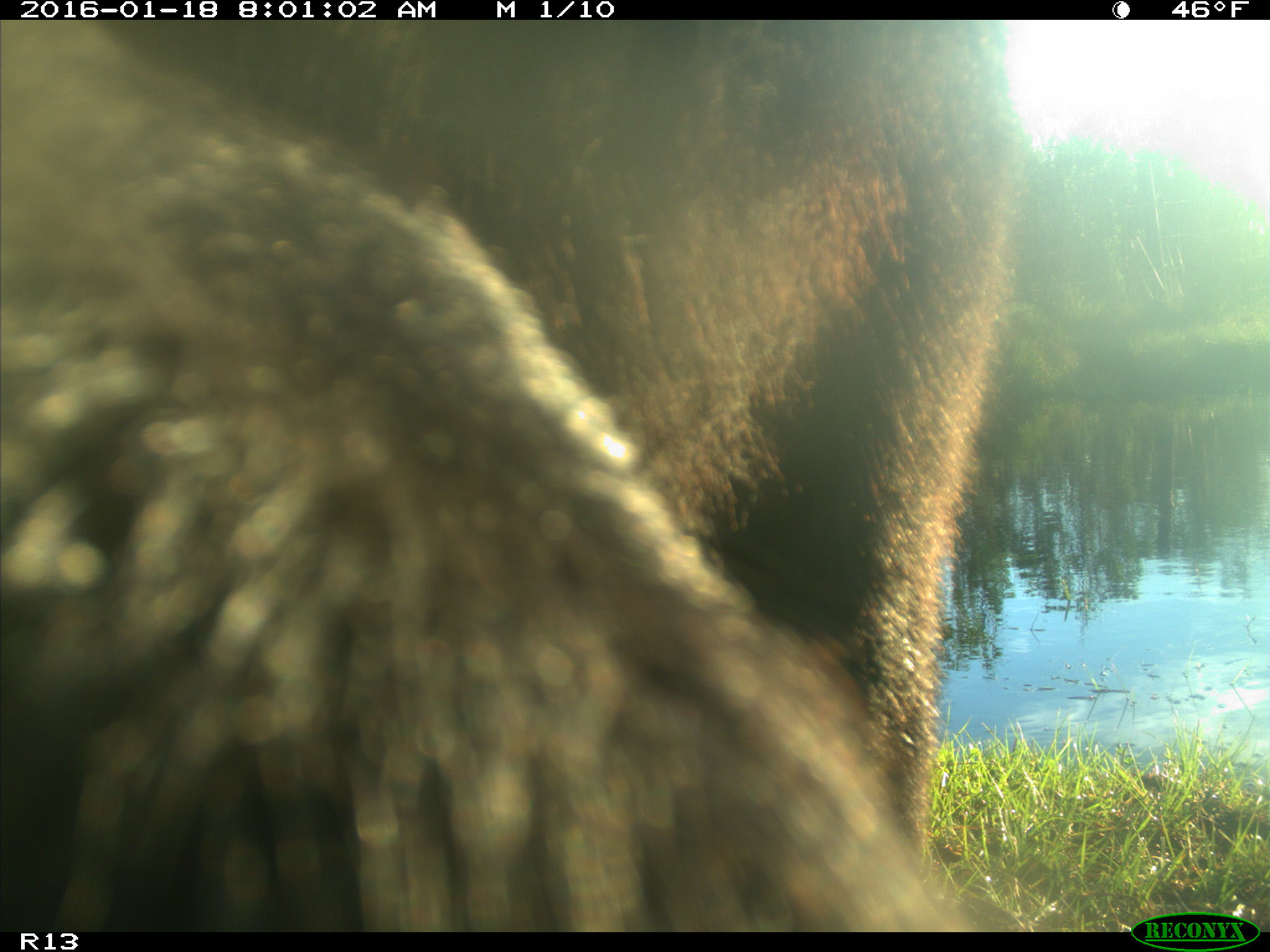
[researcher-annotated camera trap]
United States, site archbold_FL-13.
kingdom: Animalia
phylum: Chordata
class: Mammalia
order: Artiodactyla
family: Bovidae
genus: Bos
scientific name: Bos taurus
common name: domestic cow